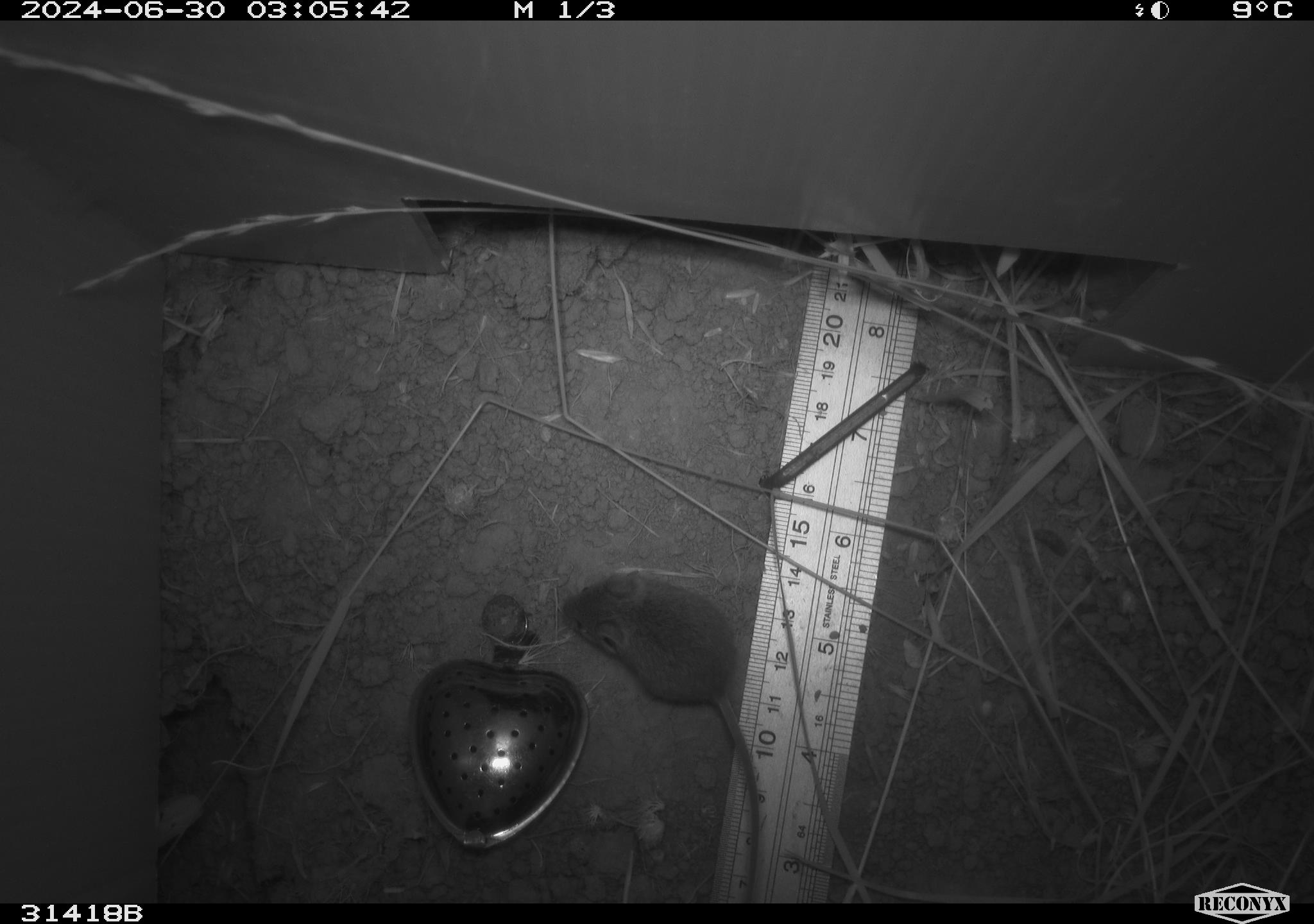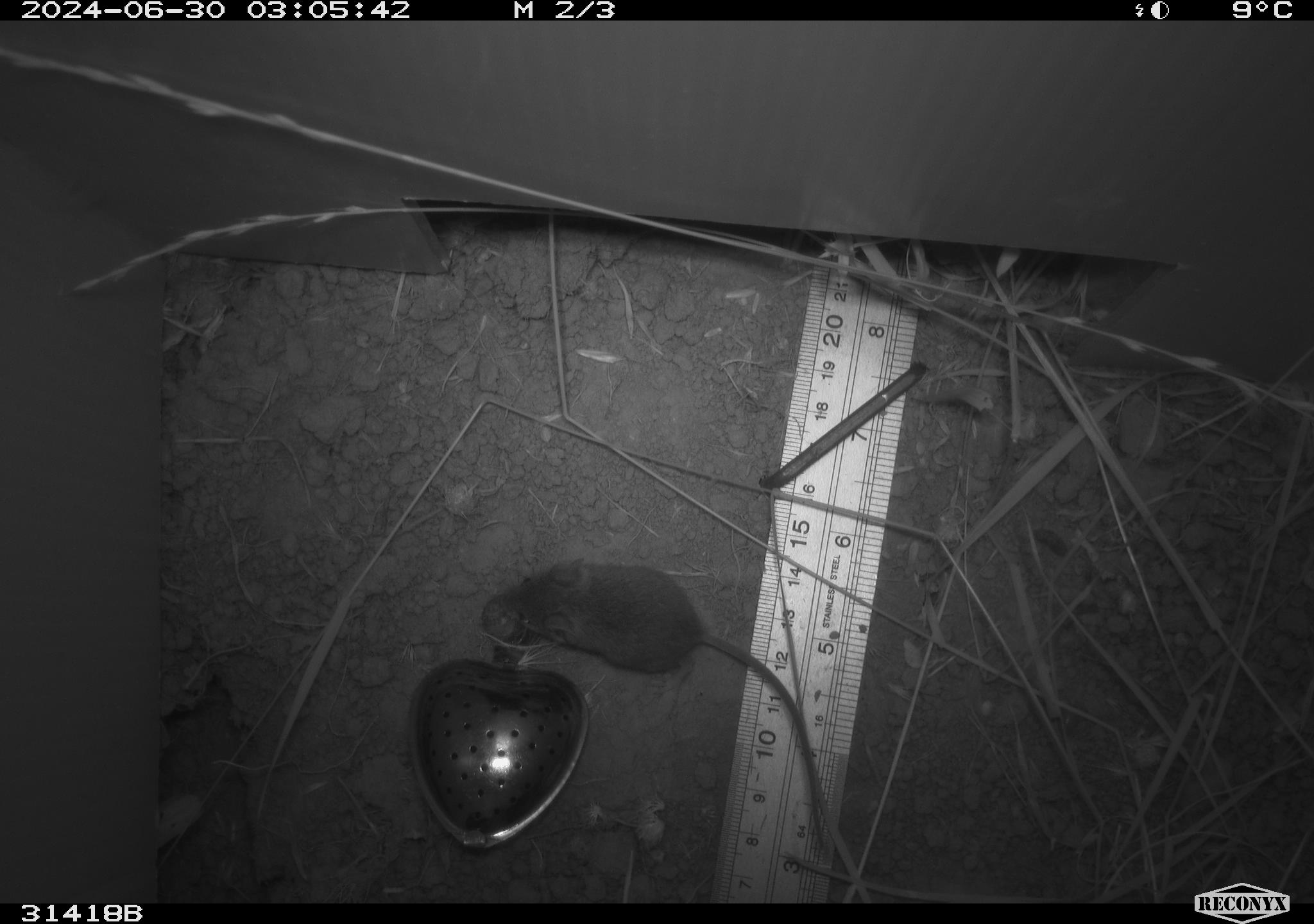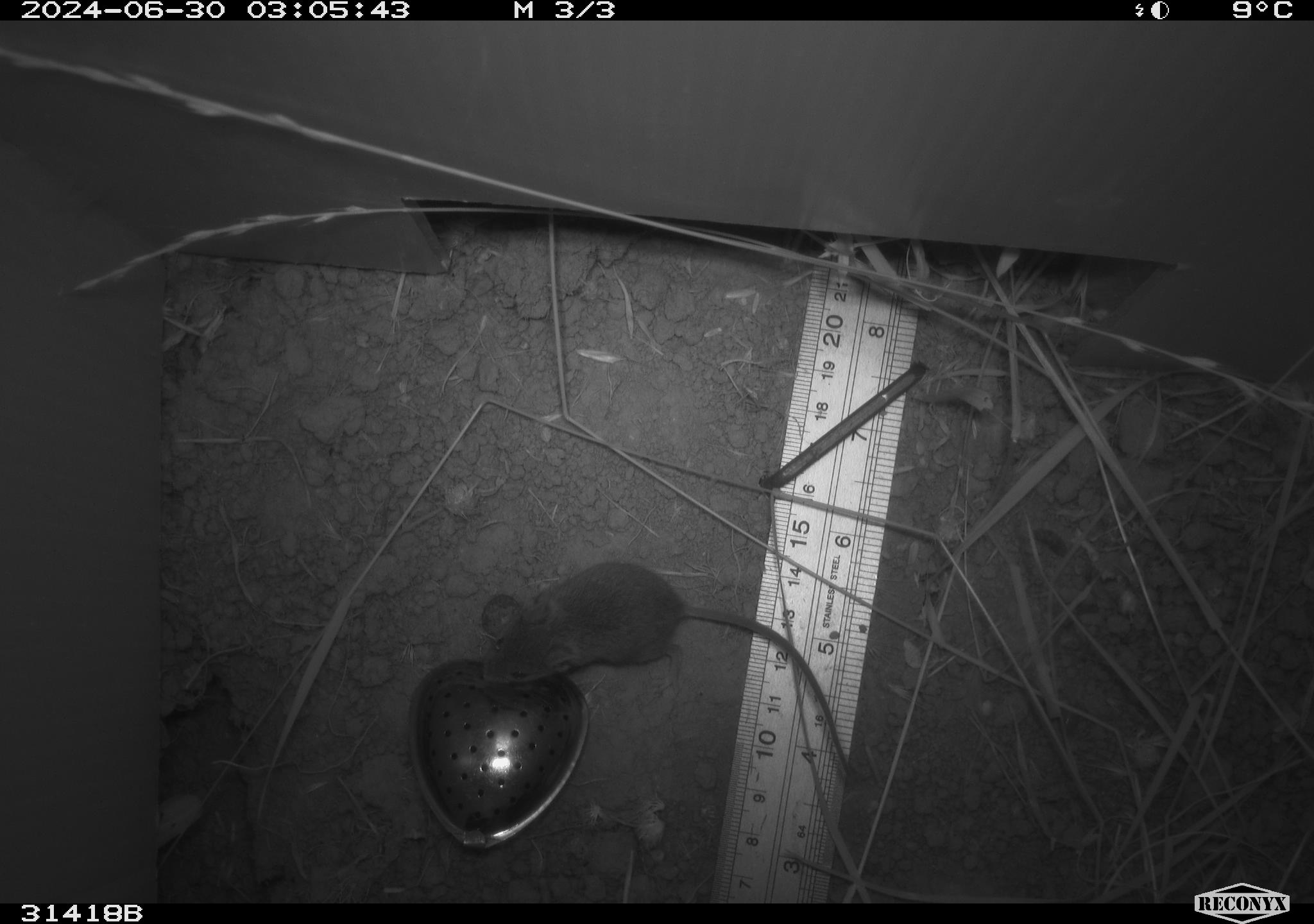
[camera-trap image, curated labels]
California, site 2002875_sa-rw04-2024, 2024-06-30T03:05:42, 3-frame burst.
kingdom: Animalia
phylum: Chordata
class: Mammalia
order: Rodentia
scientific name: Rodentia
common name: mouse species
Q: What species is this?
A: Mouse species (Rodentia).